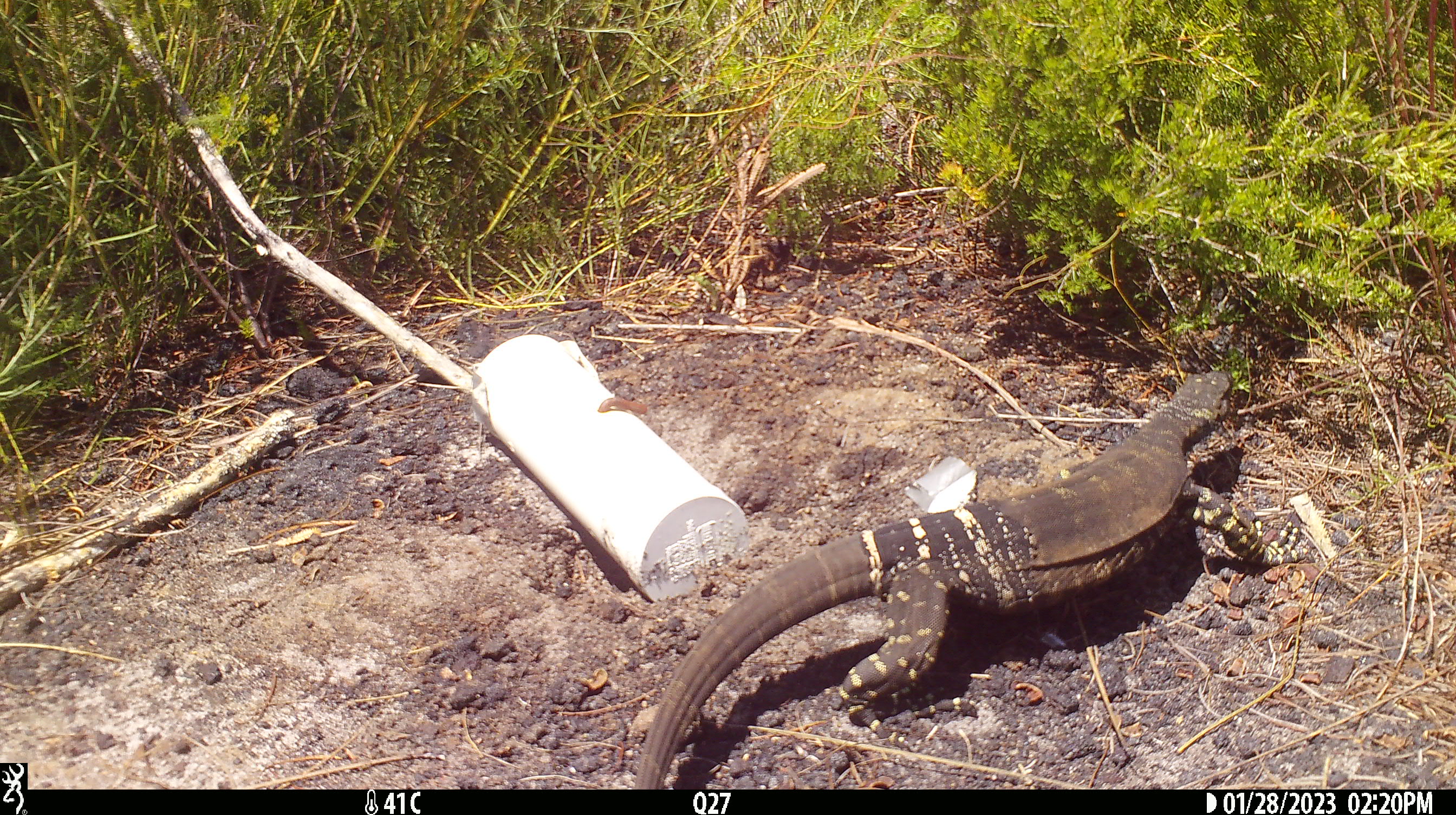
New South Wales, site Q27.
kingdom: Animalia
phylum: Chordata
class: Reptilia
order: Squamata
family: Varanidae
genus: Varanus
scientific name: Varanus varius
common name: lace monitor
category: goanna